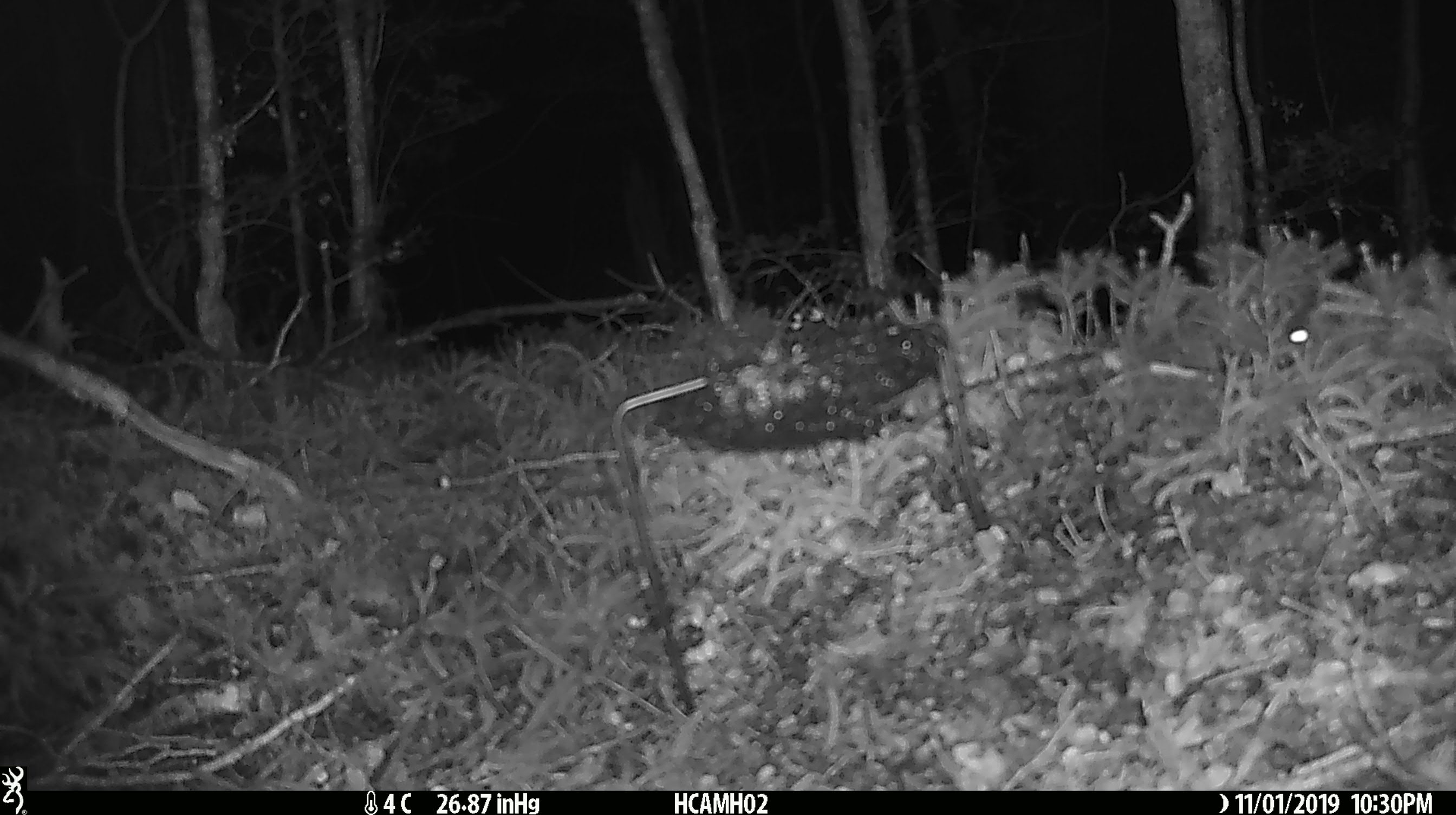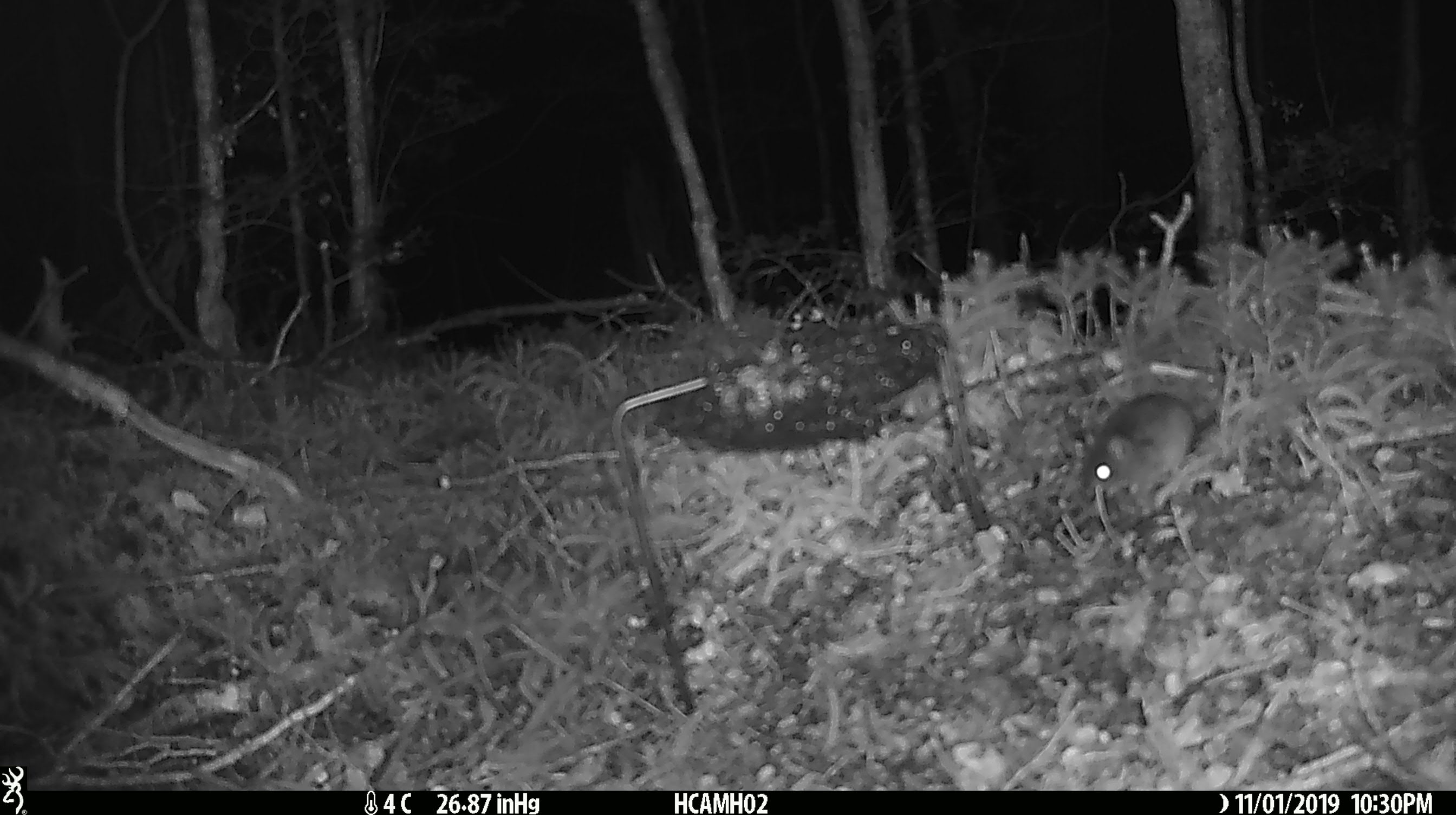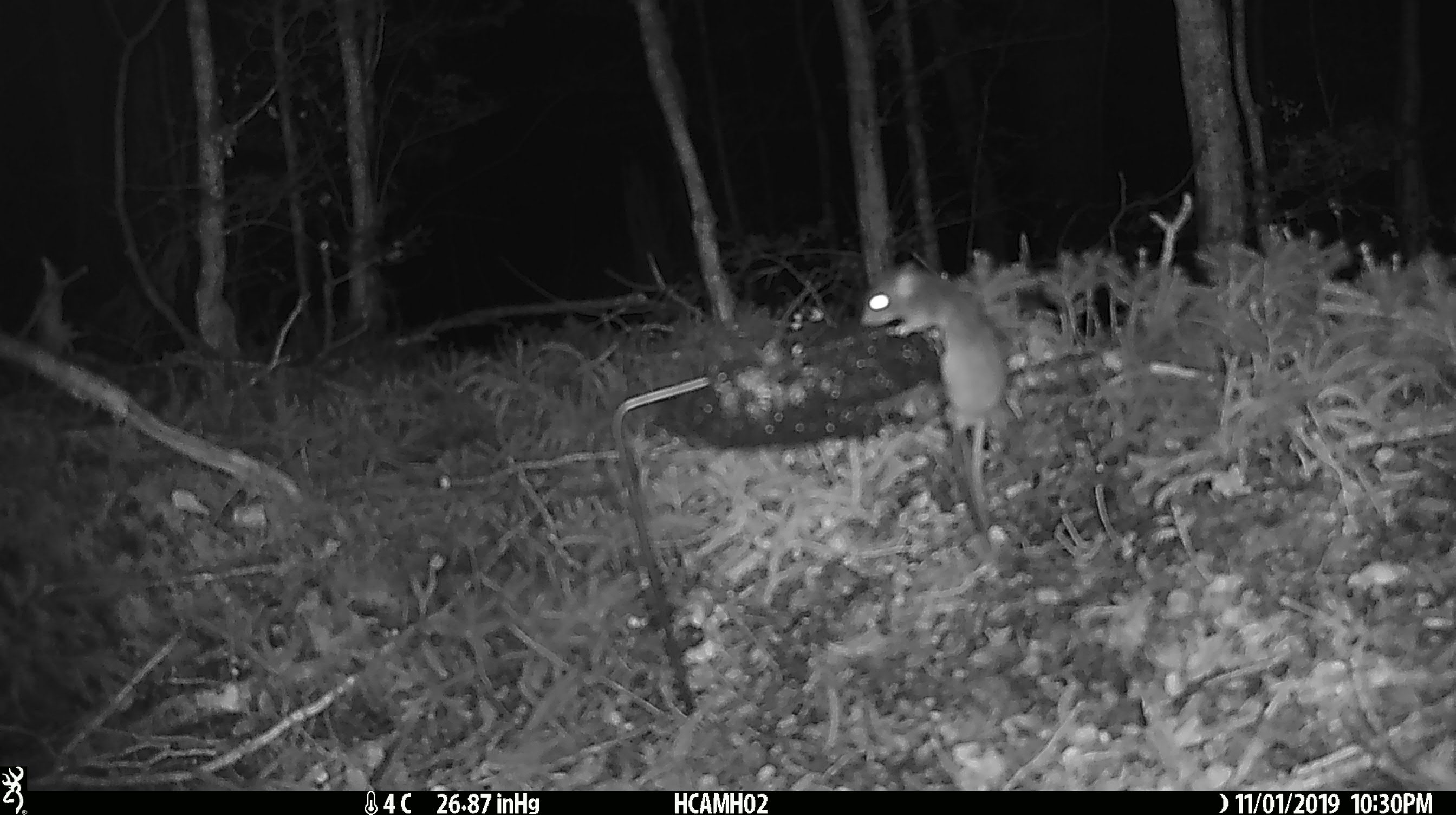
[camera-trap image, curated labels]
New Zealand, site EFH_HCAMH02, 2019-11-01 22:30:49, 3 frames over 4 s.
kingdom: Animalia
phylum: Chordata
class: Mammalia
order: Rodentia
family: Muridae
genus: Mus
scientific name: Mus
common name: mouse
Mouse (Mus).